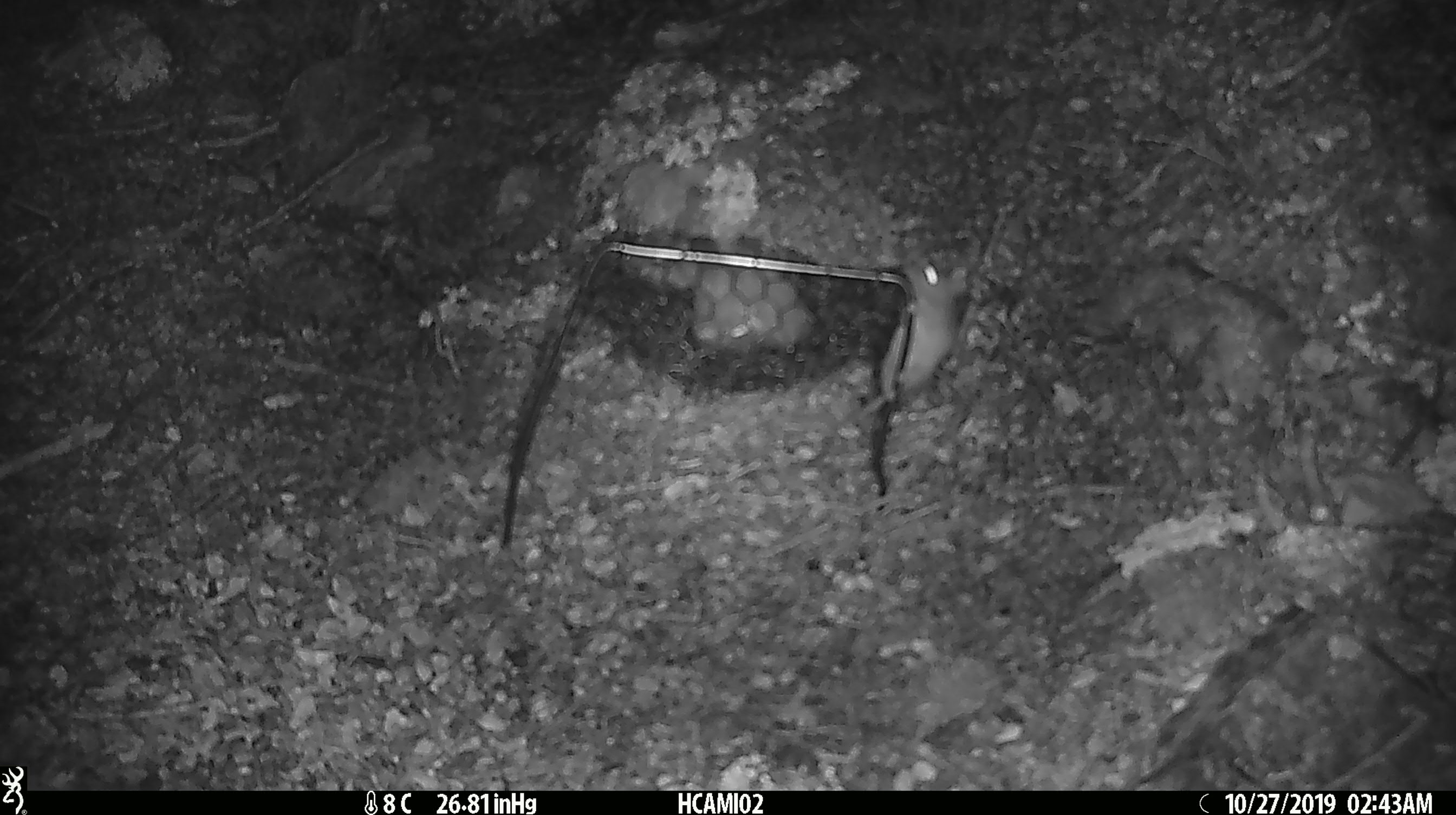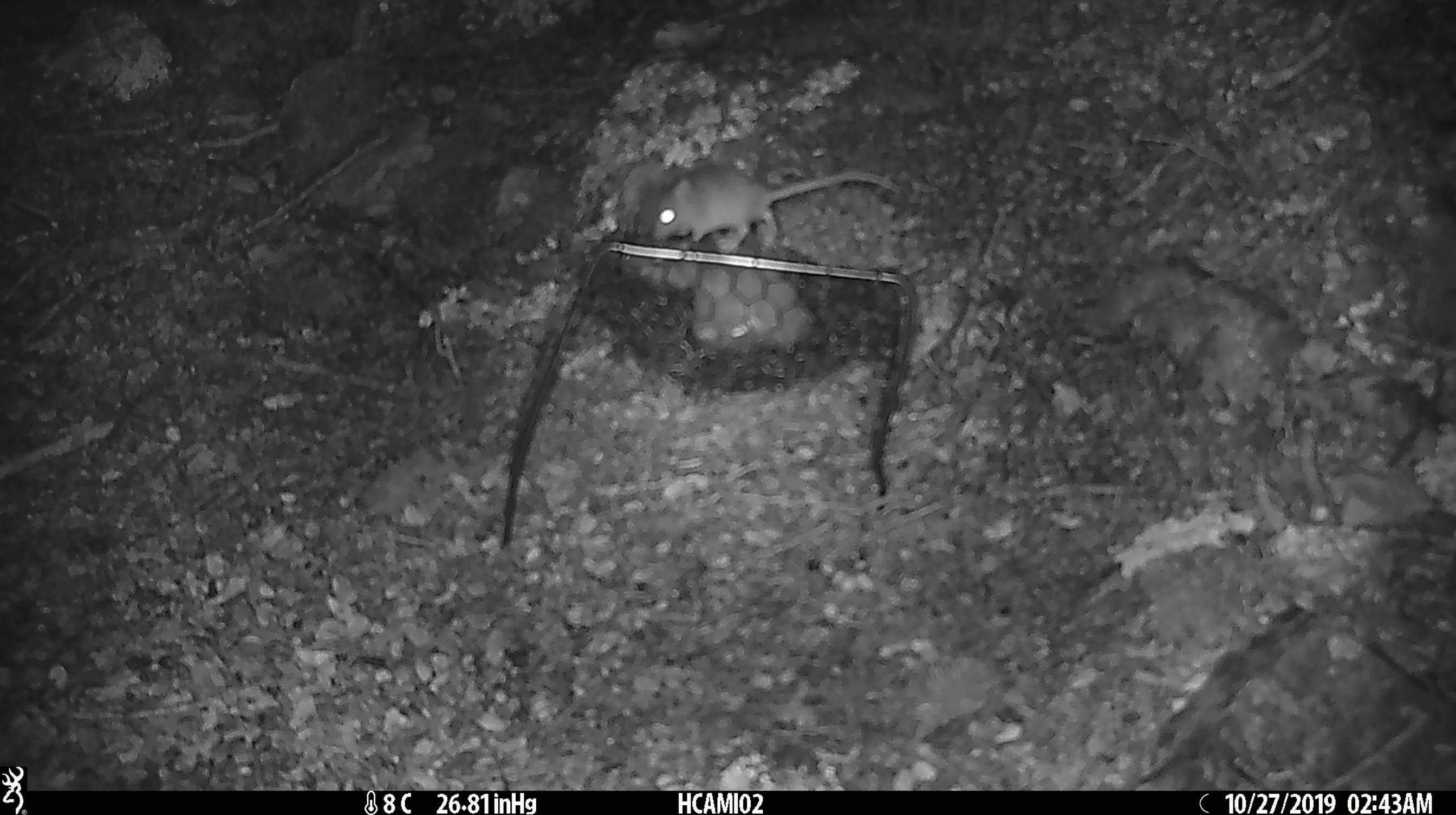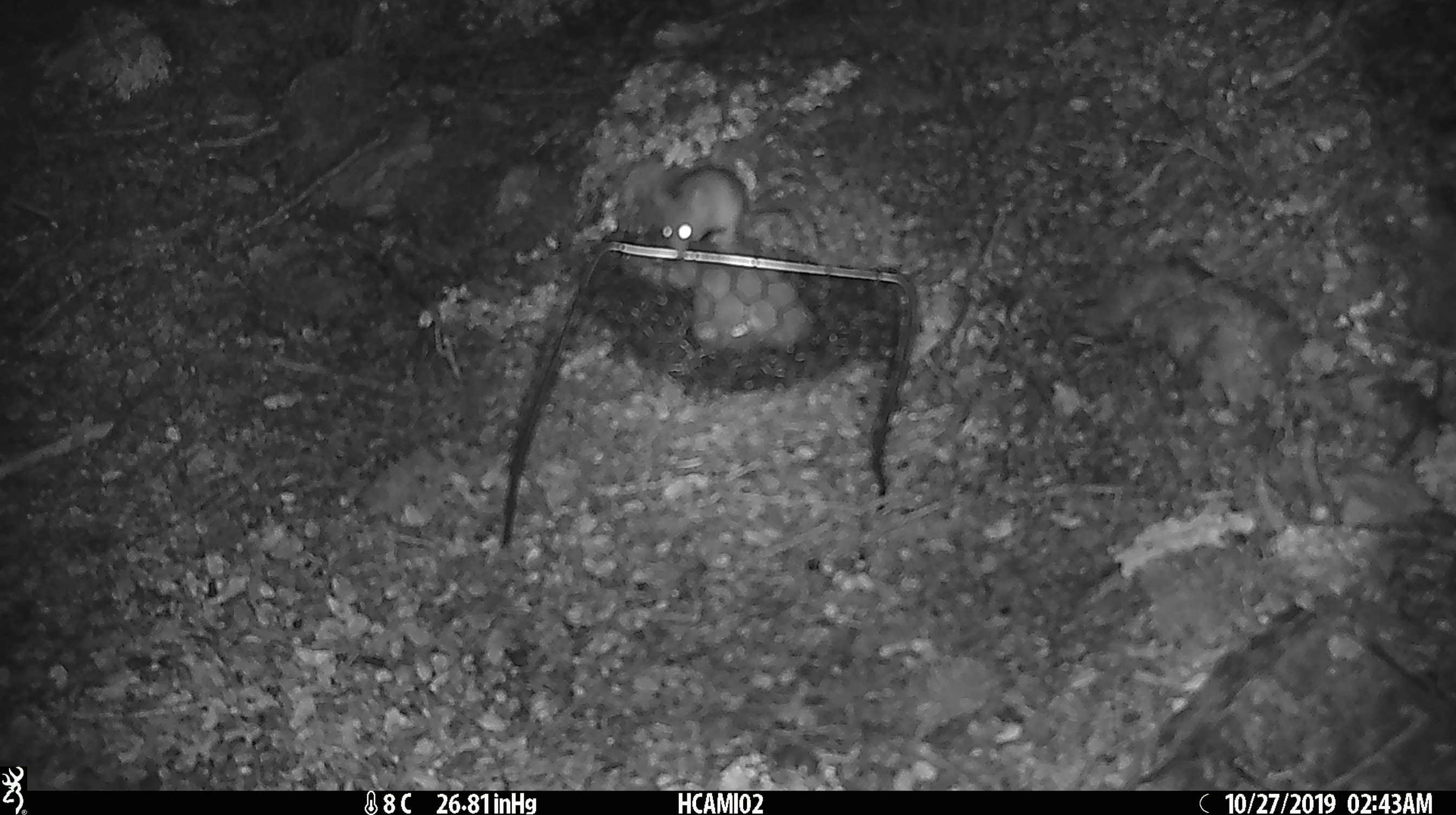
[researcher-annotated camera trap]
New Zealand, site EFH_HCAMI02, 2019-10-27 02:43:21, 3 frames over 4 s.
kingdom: Animalia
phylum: Chordata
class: Mammalia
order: Rodentia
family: Muridae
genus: Mus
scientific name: Mus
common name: mouse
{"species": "mouse (Mus)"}